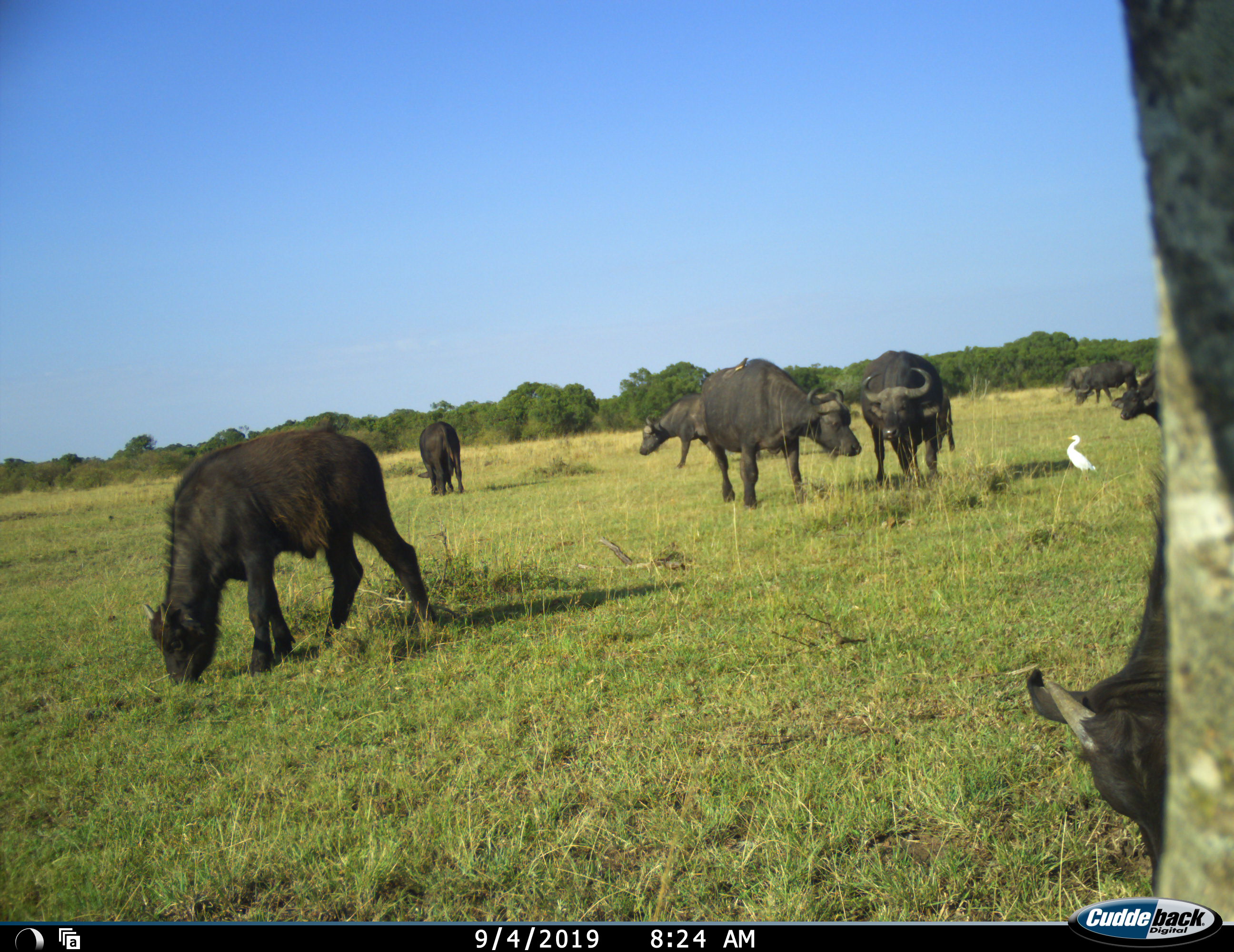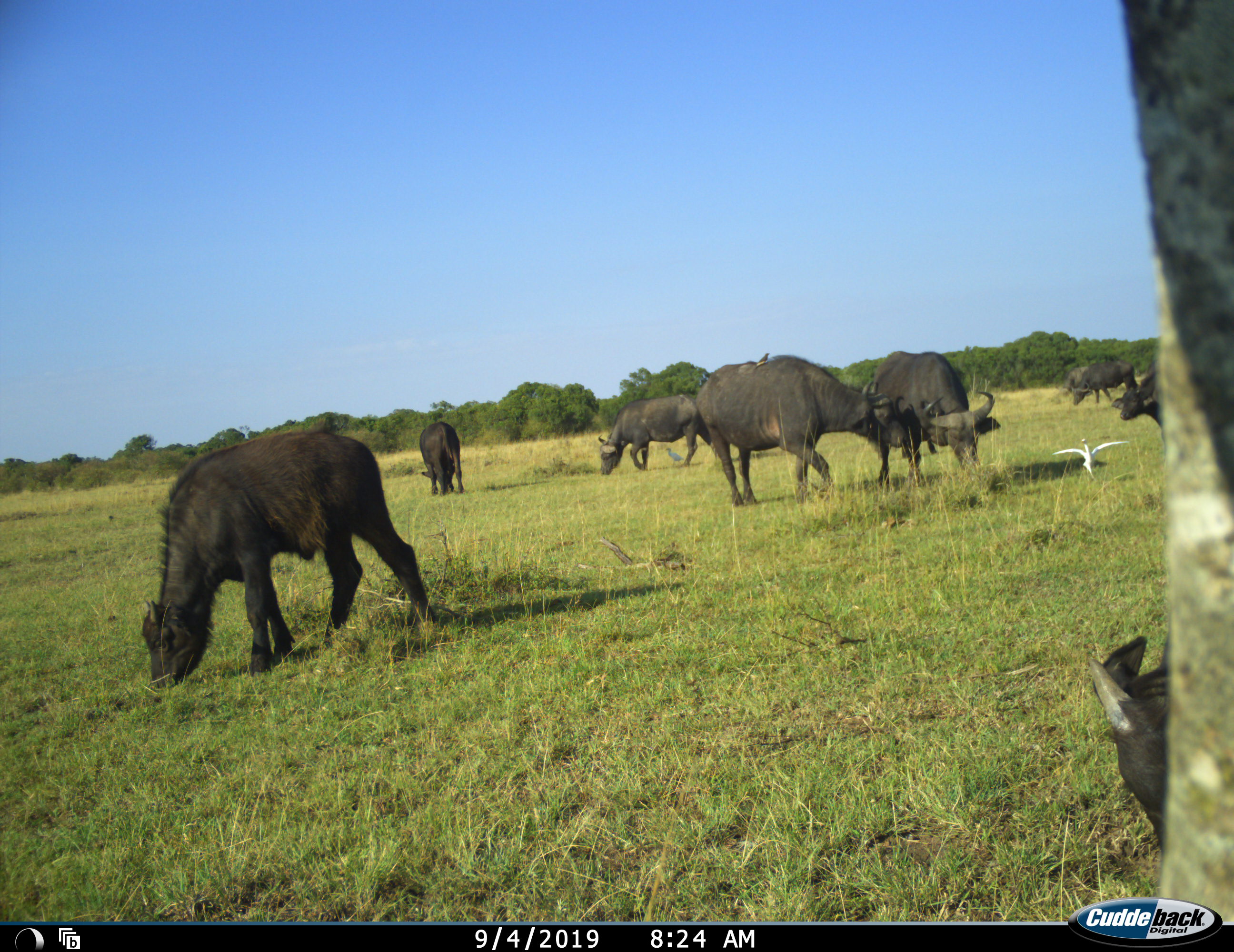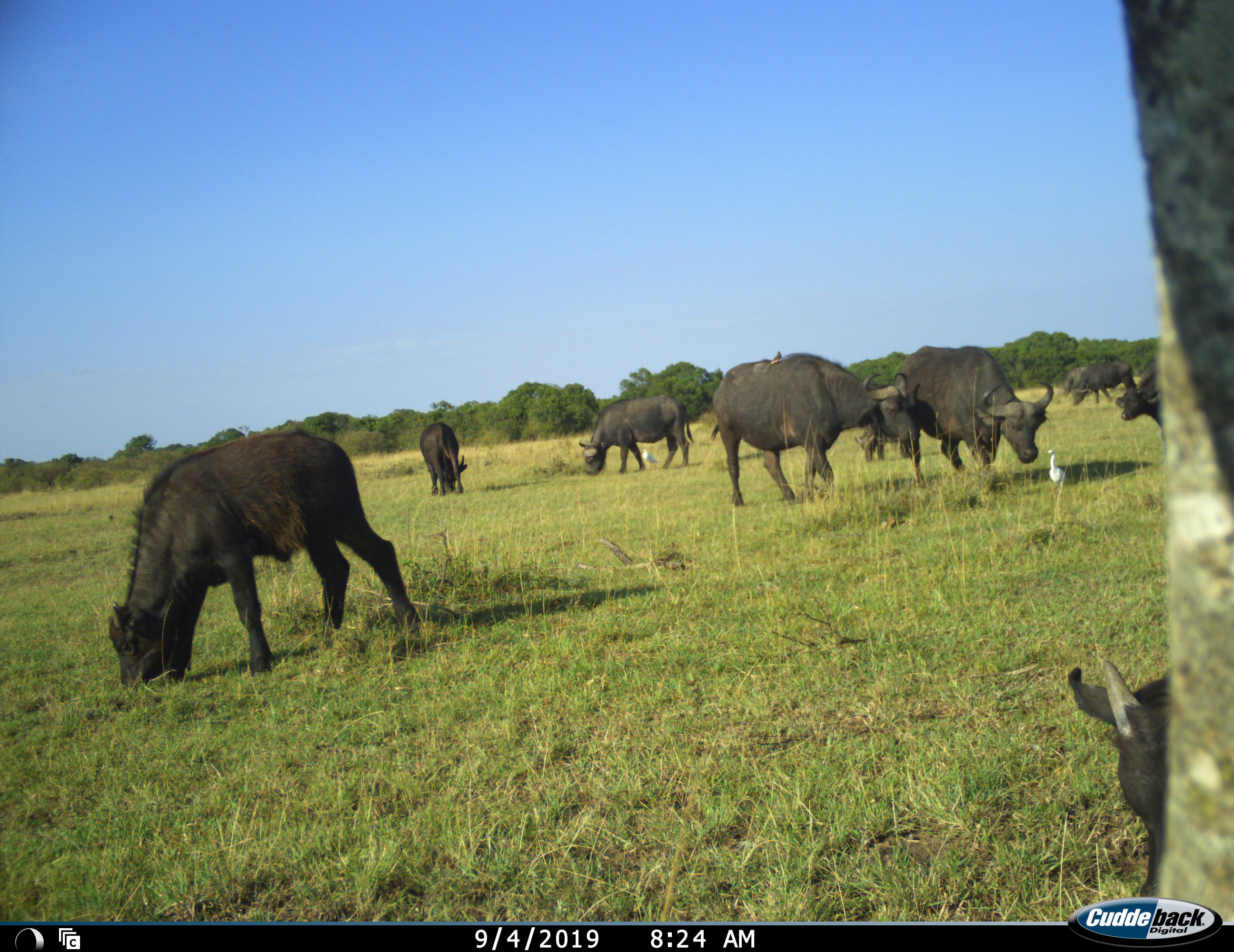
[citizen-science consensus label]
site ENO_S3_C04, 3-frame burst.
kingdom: Animalia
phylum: Chordata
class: Mammalia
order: Artiodactyla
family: Bovidae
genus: Syncerus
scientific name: Syncerus caffer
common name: african buffalo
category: buffalo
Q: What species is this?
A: Buffalo (african buffalo) (Syncerus caffer).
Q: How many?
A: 10.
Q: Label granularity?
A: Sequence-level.